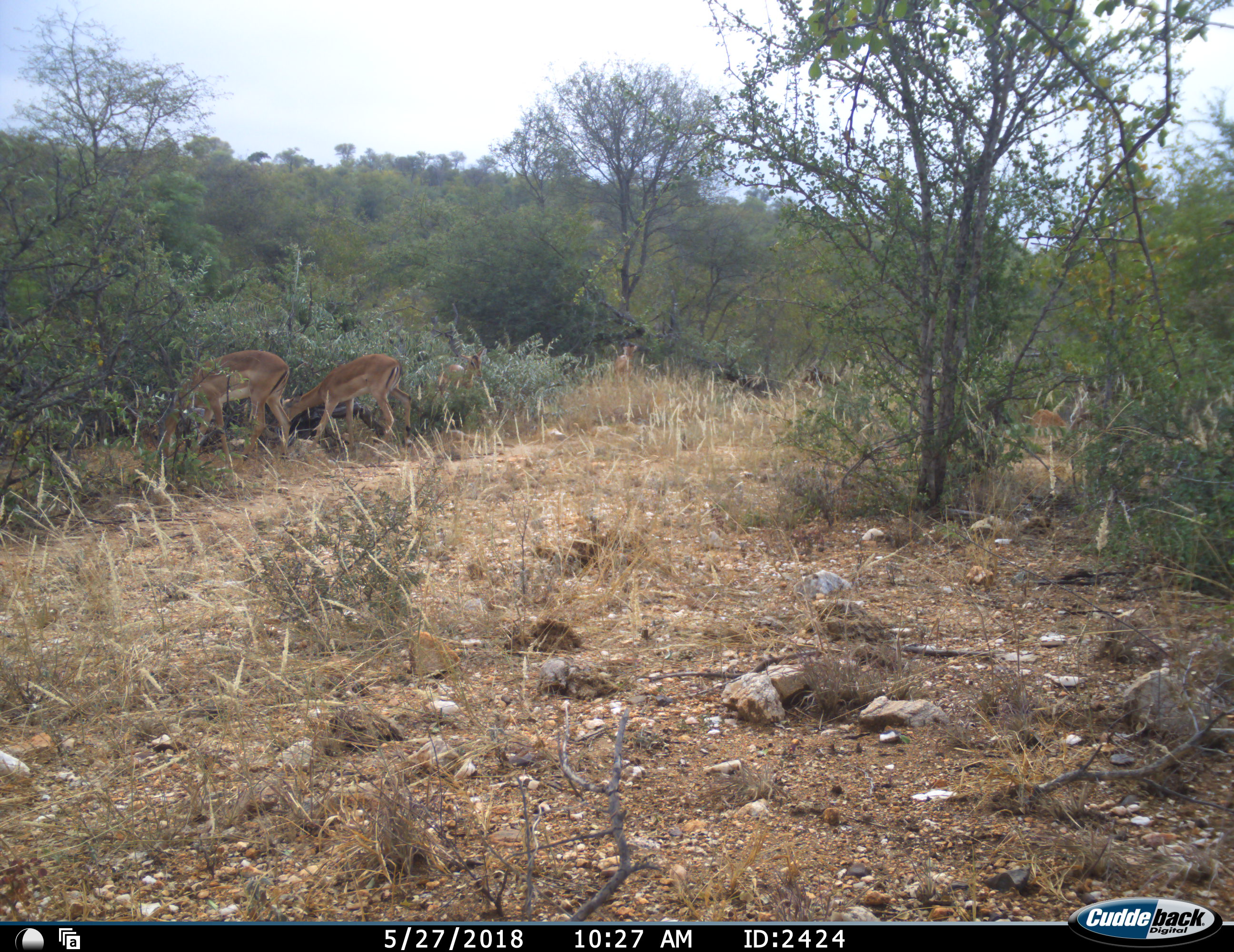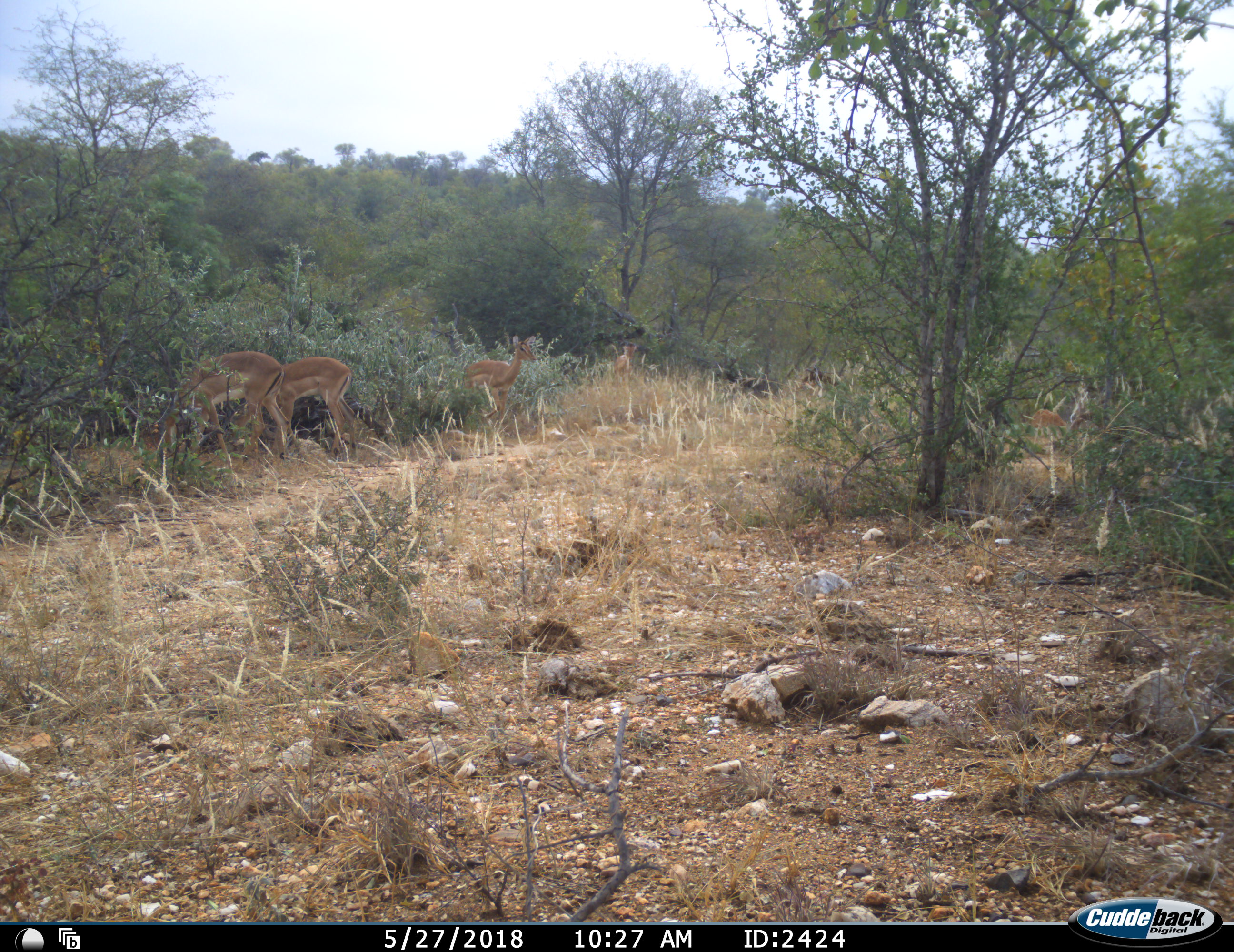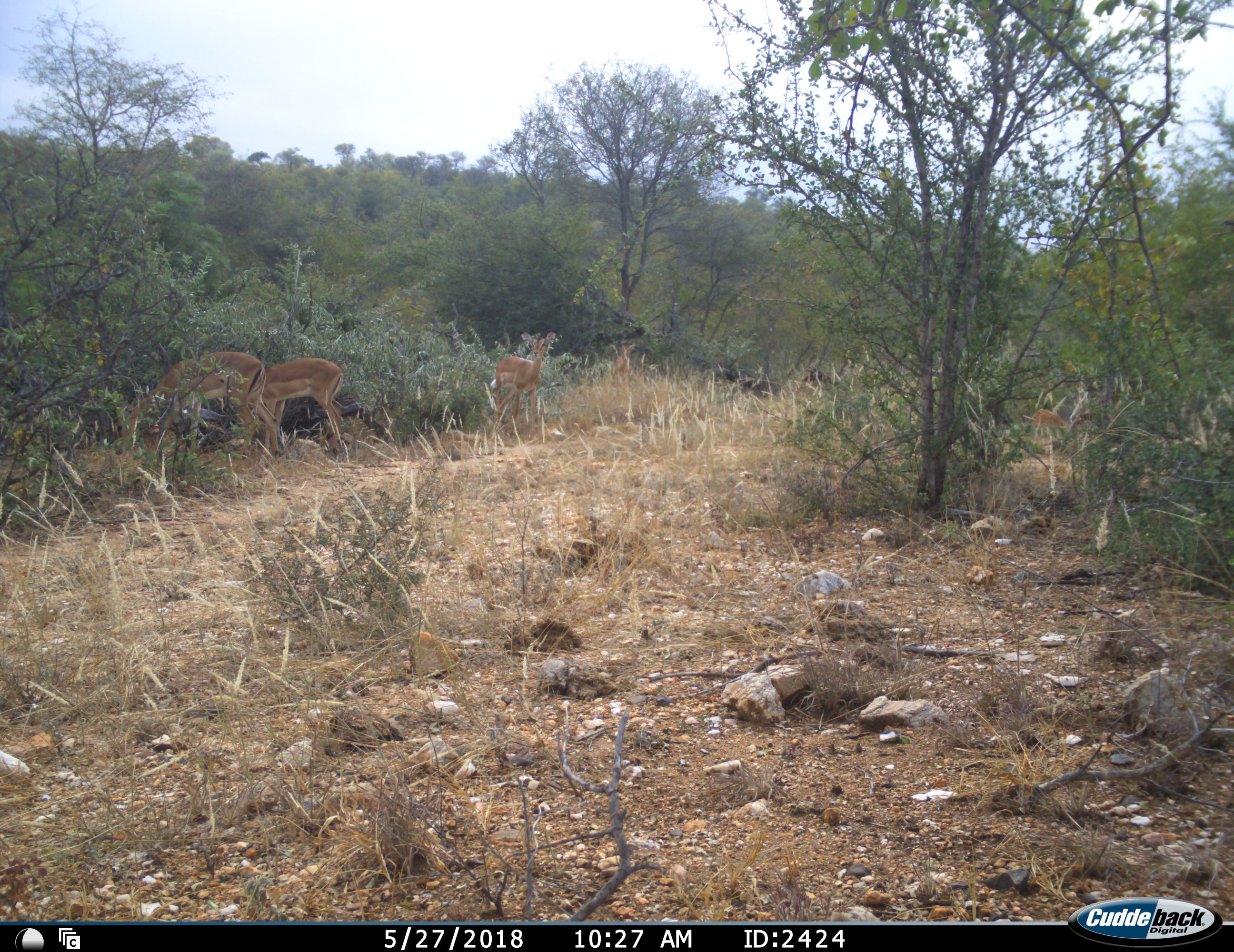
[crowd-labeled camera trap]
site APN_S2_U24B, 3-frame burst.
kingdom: Animalia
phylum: Chordata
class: Mammalia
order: Artiodactyla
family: Bovidae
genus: Aepyceros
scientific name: Aepyceros melampus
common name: impala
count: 4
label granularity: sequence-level